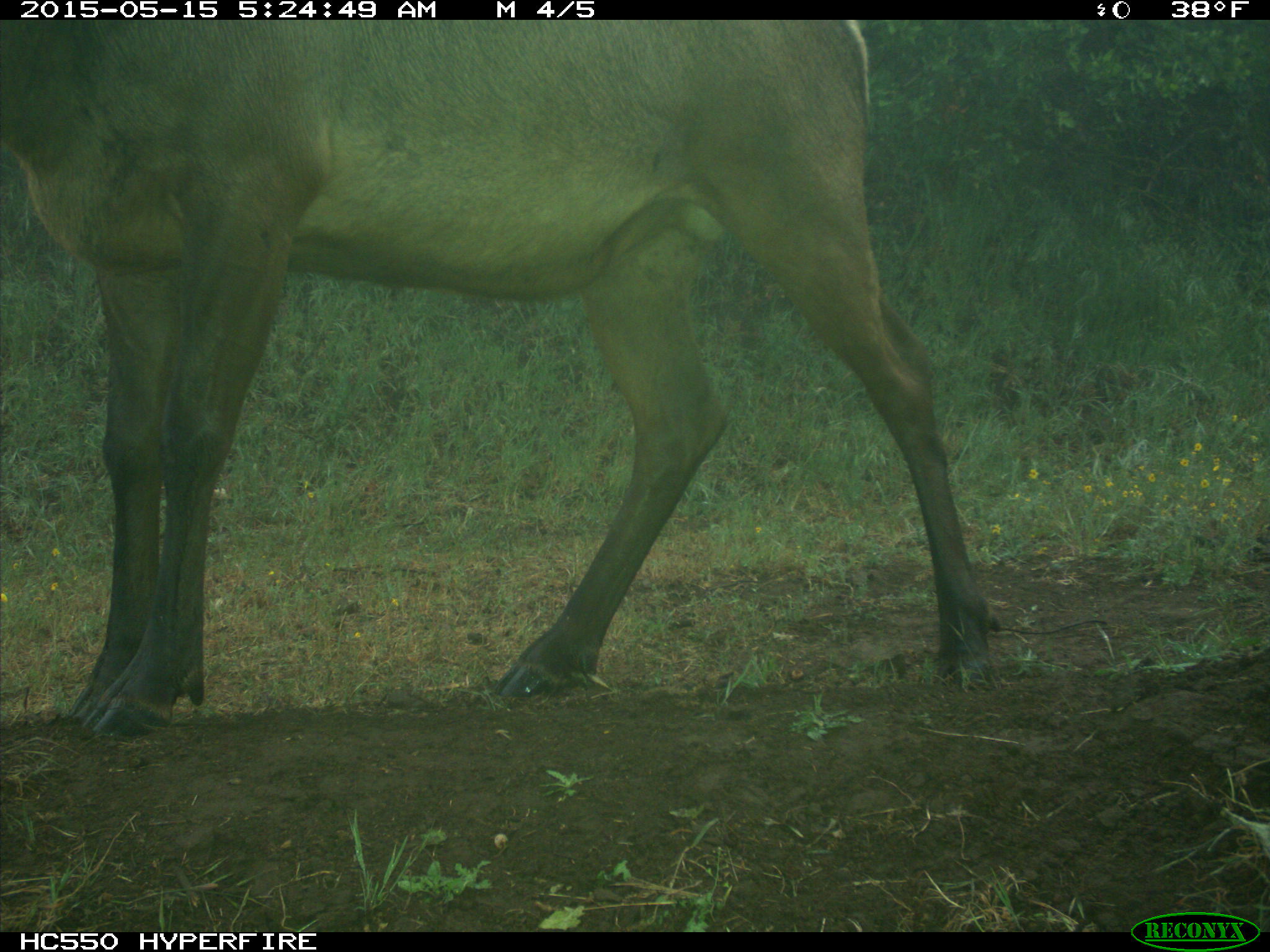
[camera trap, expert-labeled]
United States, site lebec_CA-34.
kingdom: Animalia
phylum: Chordata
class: Mammalia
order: Artiodactyla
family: Cervidae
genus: Cervus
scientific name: Cervus canadensis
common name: elk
Cervus canadensis (elk).